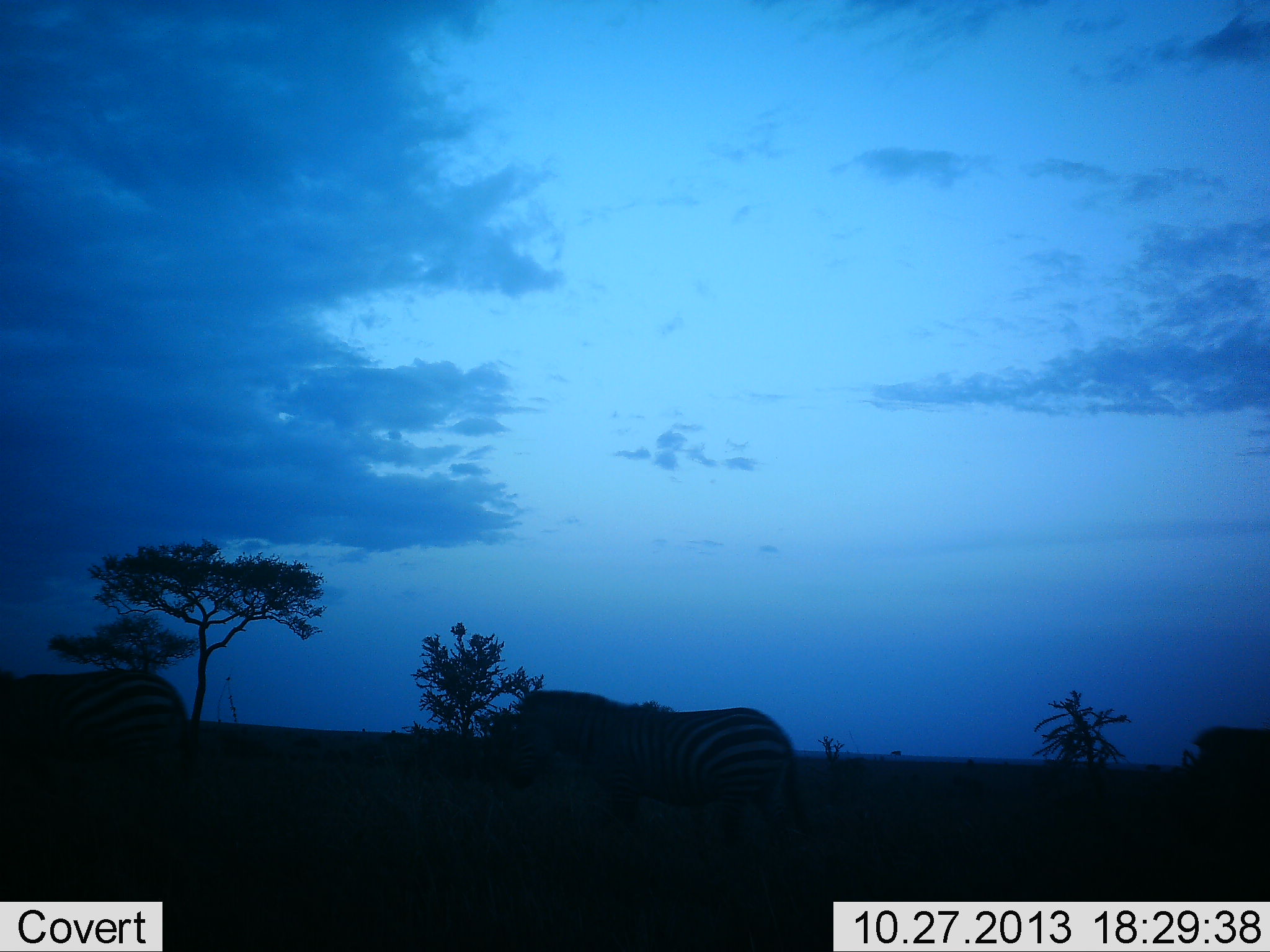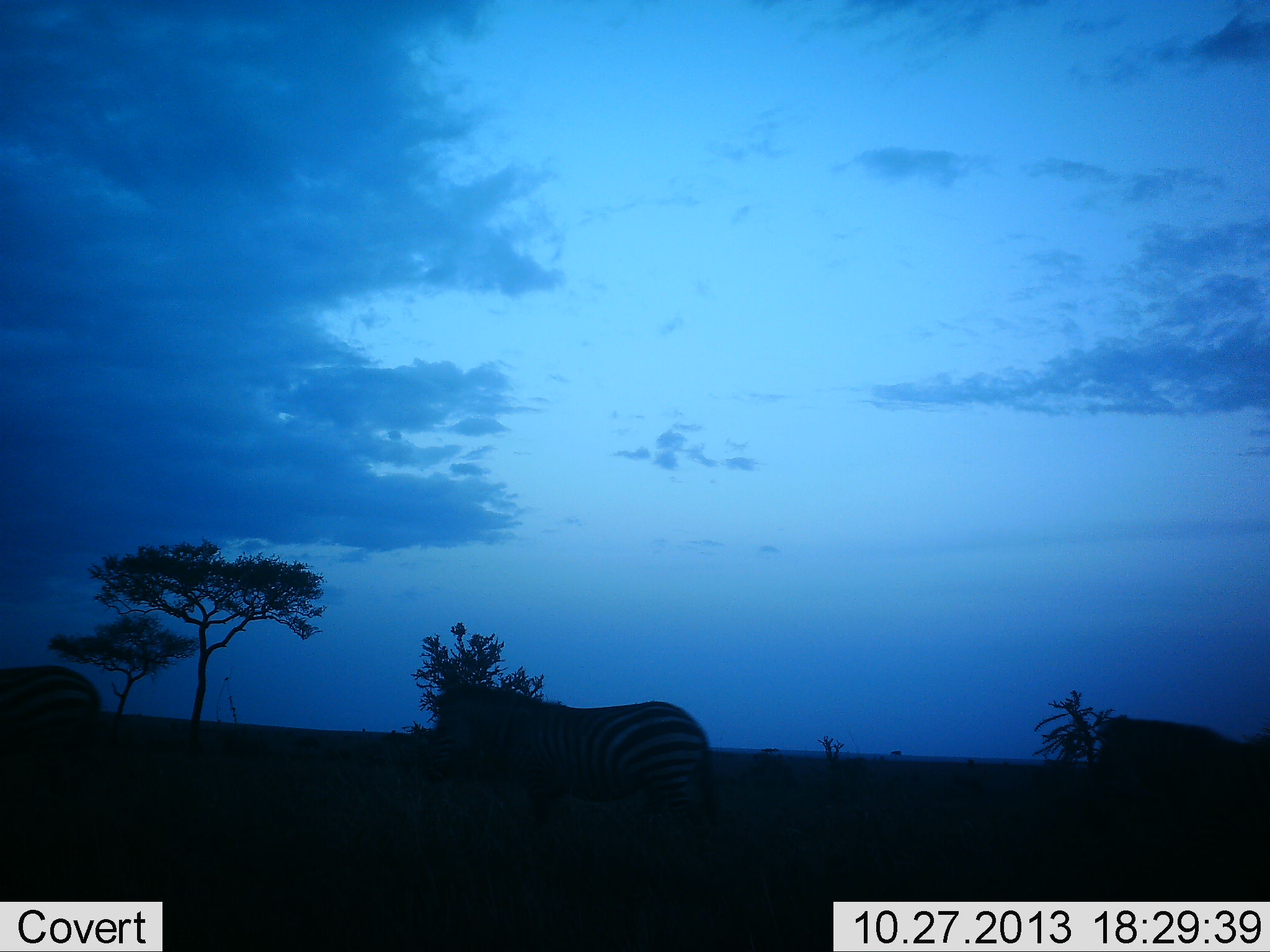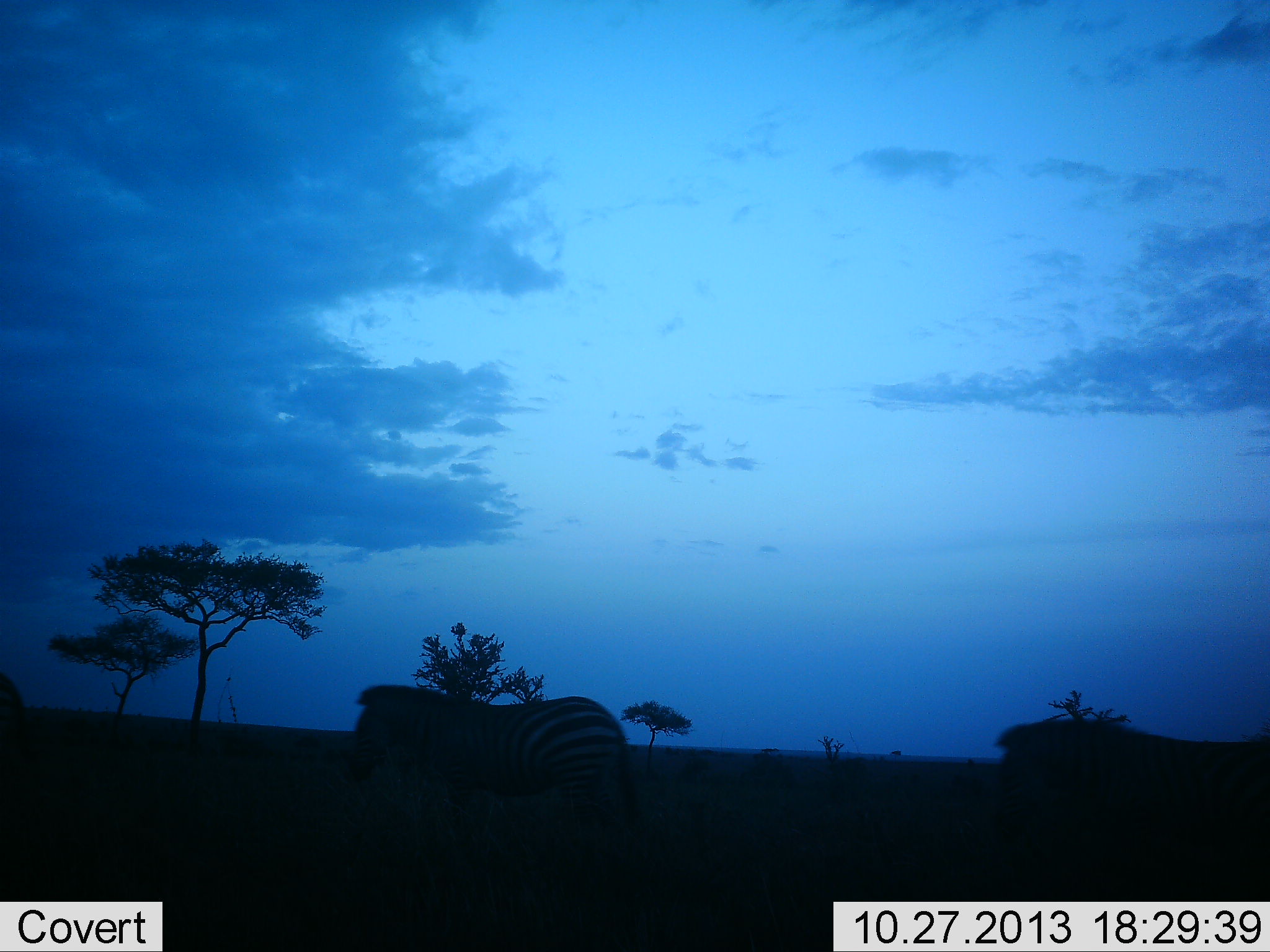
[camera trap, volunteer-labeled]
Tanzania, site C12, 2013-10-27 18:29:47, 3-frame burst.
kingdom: Animalia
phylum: Chordata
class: Mammalia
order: Perissodactyla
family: Equidae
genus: Equus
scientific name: Equus quagga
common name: plains zebra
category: zebra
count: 3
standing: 14%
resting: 5%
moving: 86%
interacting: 0%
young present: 0%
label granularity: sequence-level